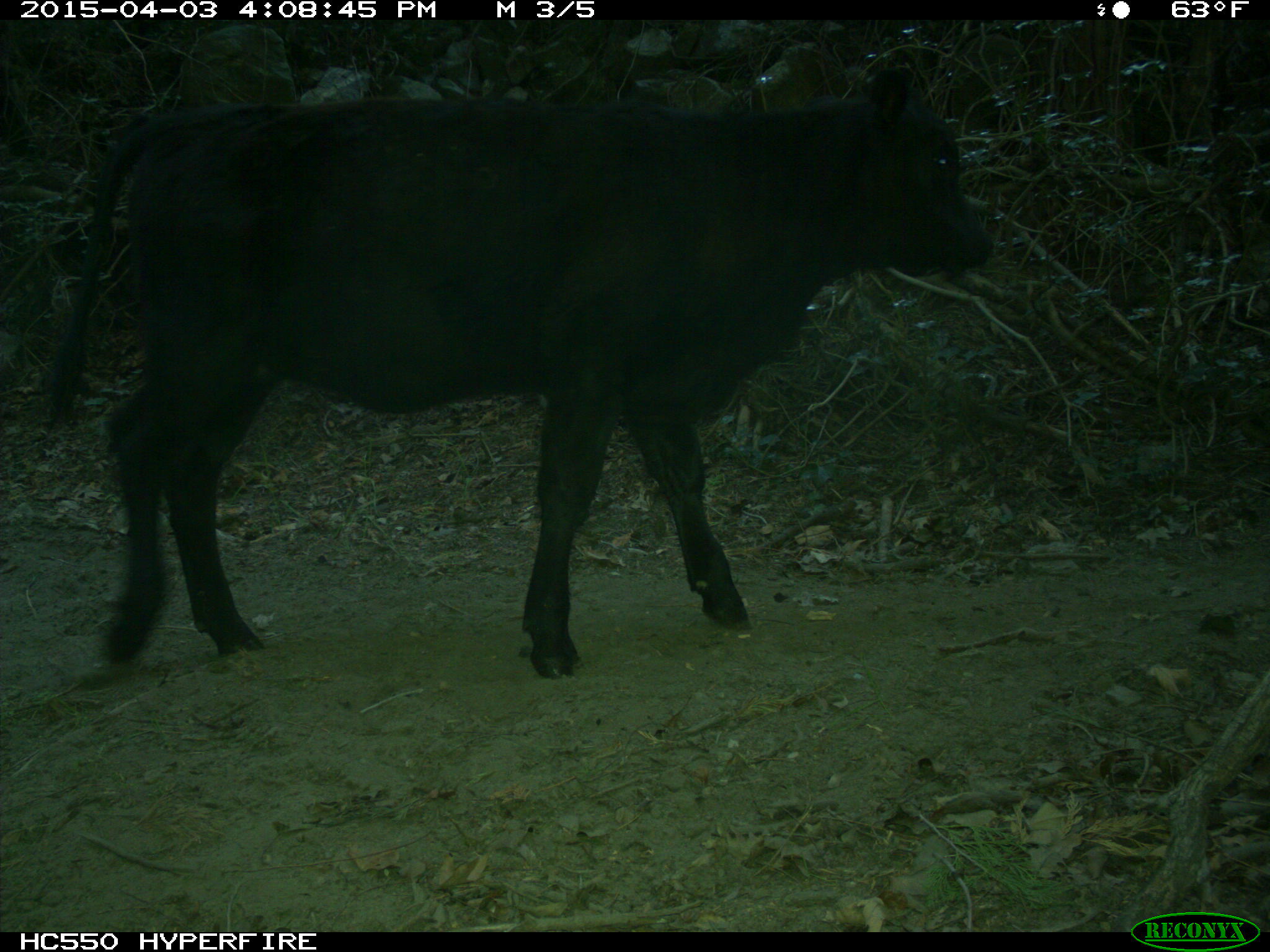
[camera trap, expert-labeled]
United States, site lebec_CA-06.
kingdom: Animalia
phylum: Chordata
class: Mammalia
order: Artiodactyla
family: Bovidae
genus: Bos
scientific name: Bos taurus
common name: domestic cow